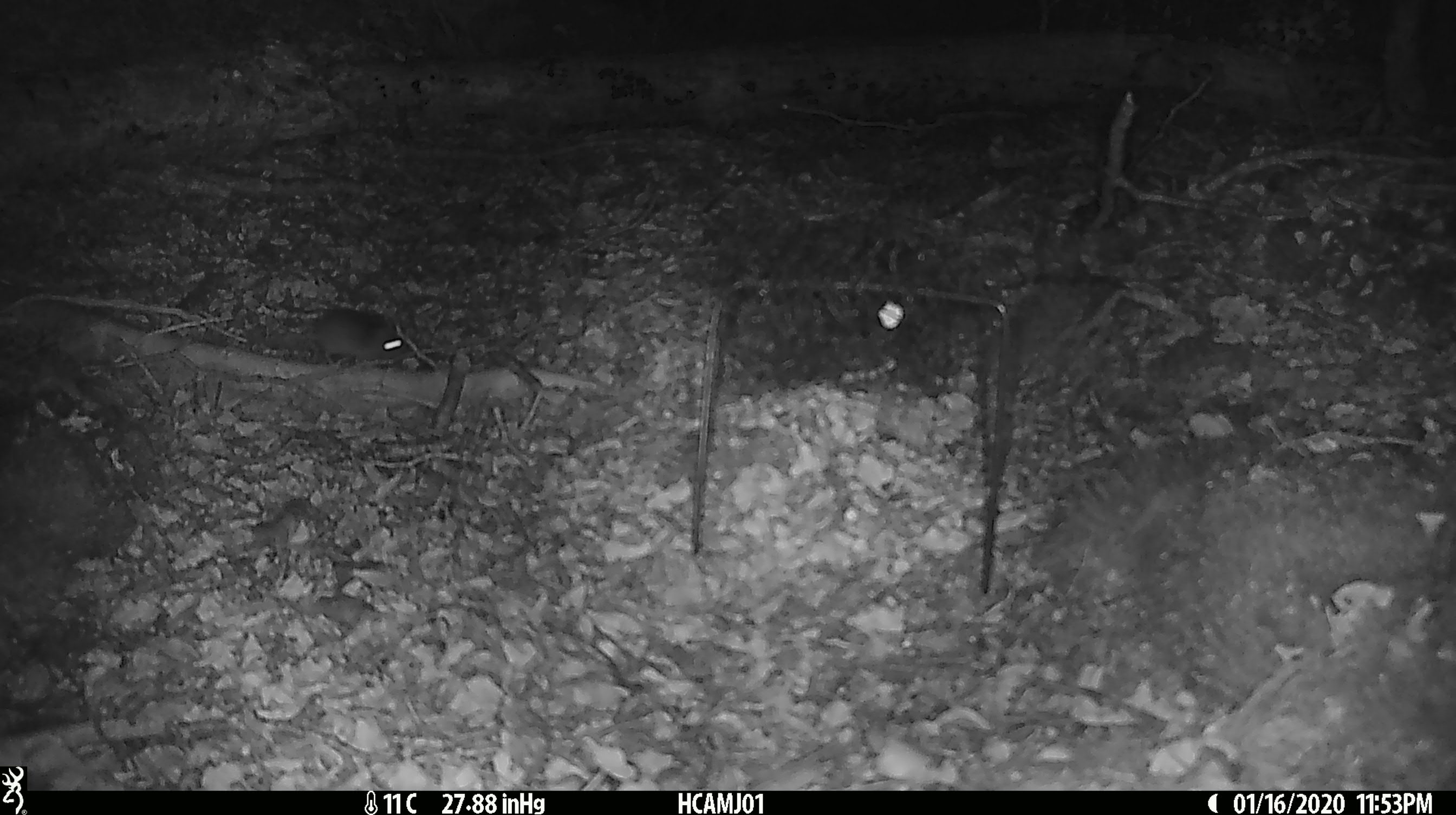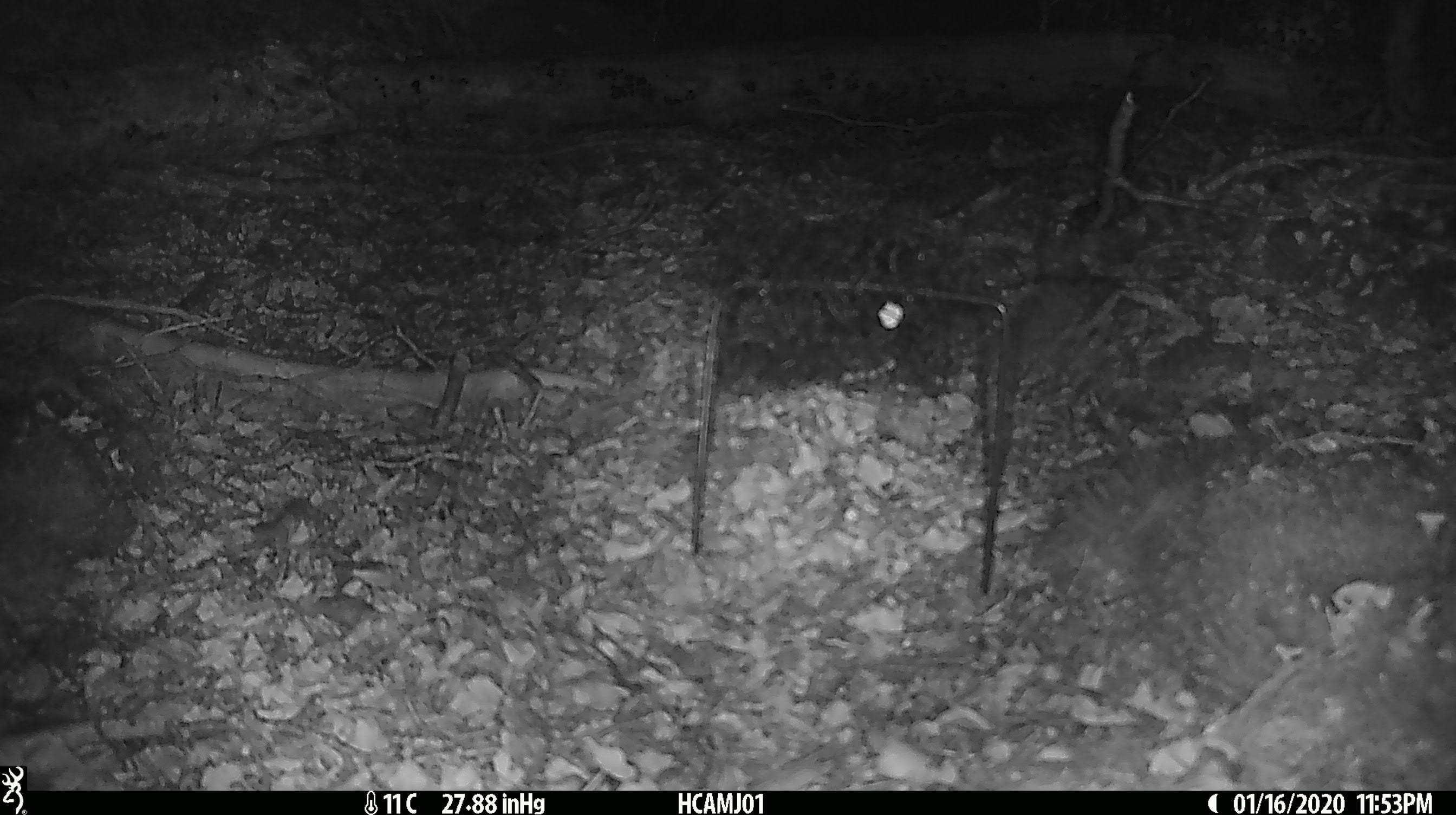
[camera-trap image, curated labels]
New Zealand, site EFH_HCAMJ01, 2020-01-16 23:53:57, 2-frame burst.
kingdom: Animalia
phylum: Chordata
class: Mammalia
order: Rodentia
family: Muridae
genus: Mus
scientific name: Mus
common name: mouse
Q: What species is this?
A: Mouse (Mus).